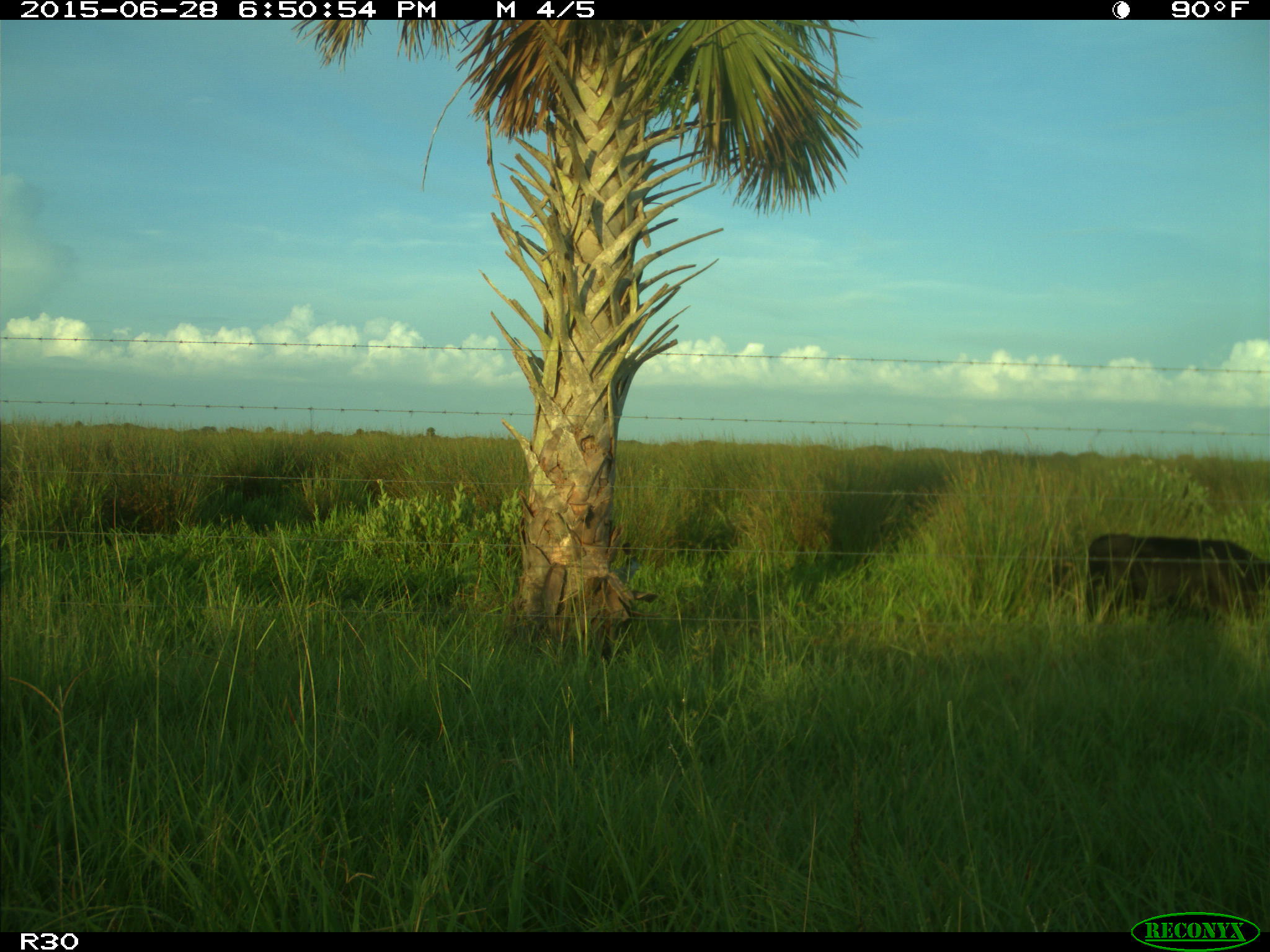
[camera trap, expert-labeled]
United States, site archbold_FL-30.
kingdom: Animalia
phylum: Chordata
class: Mammalia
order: Artiodactyla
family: Bovidae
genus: Bos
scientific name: Bos taurus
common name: domestic cow